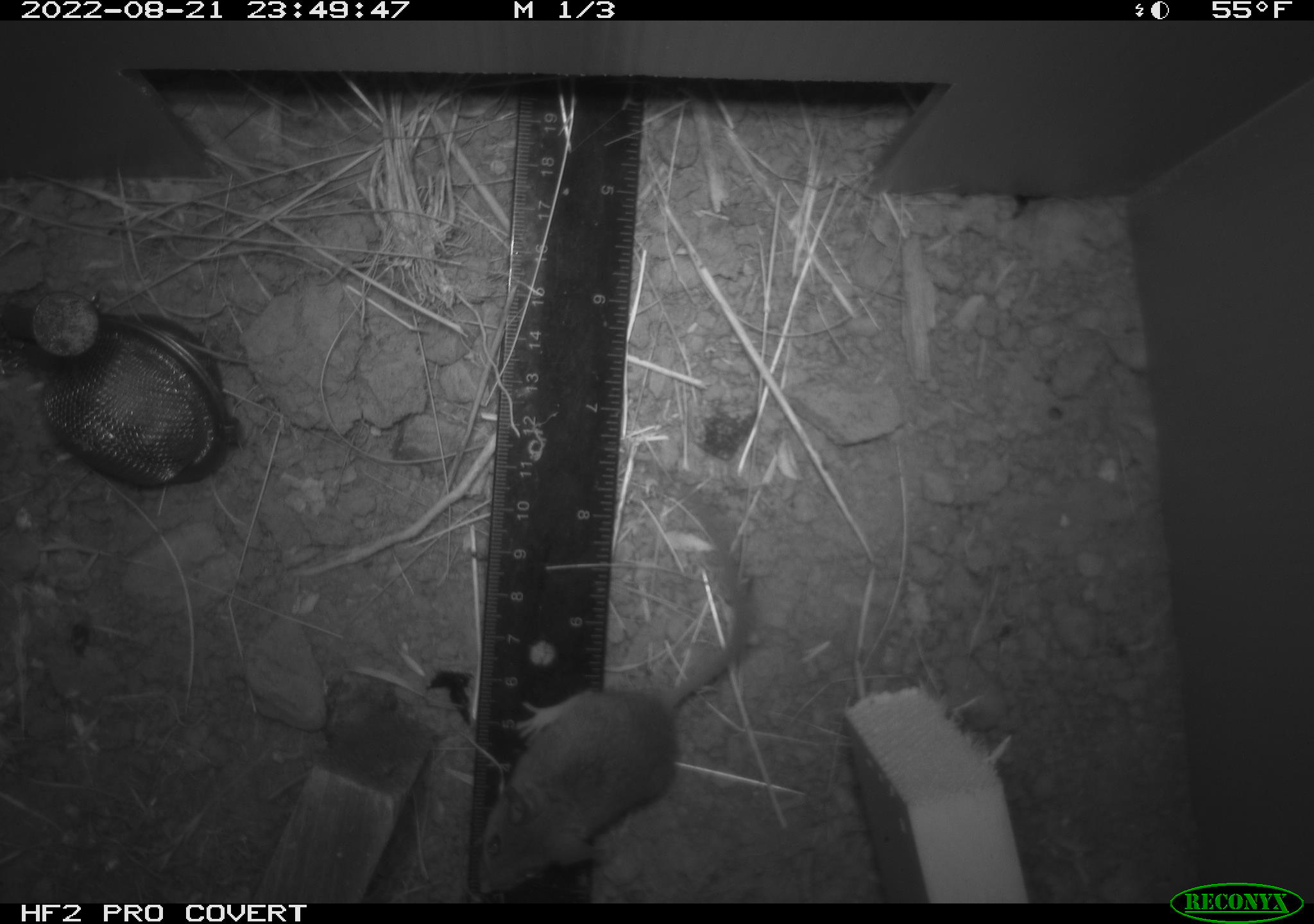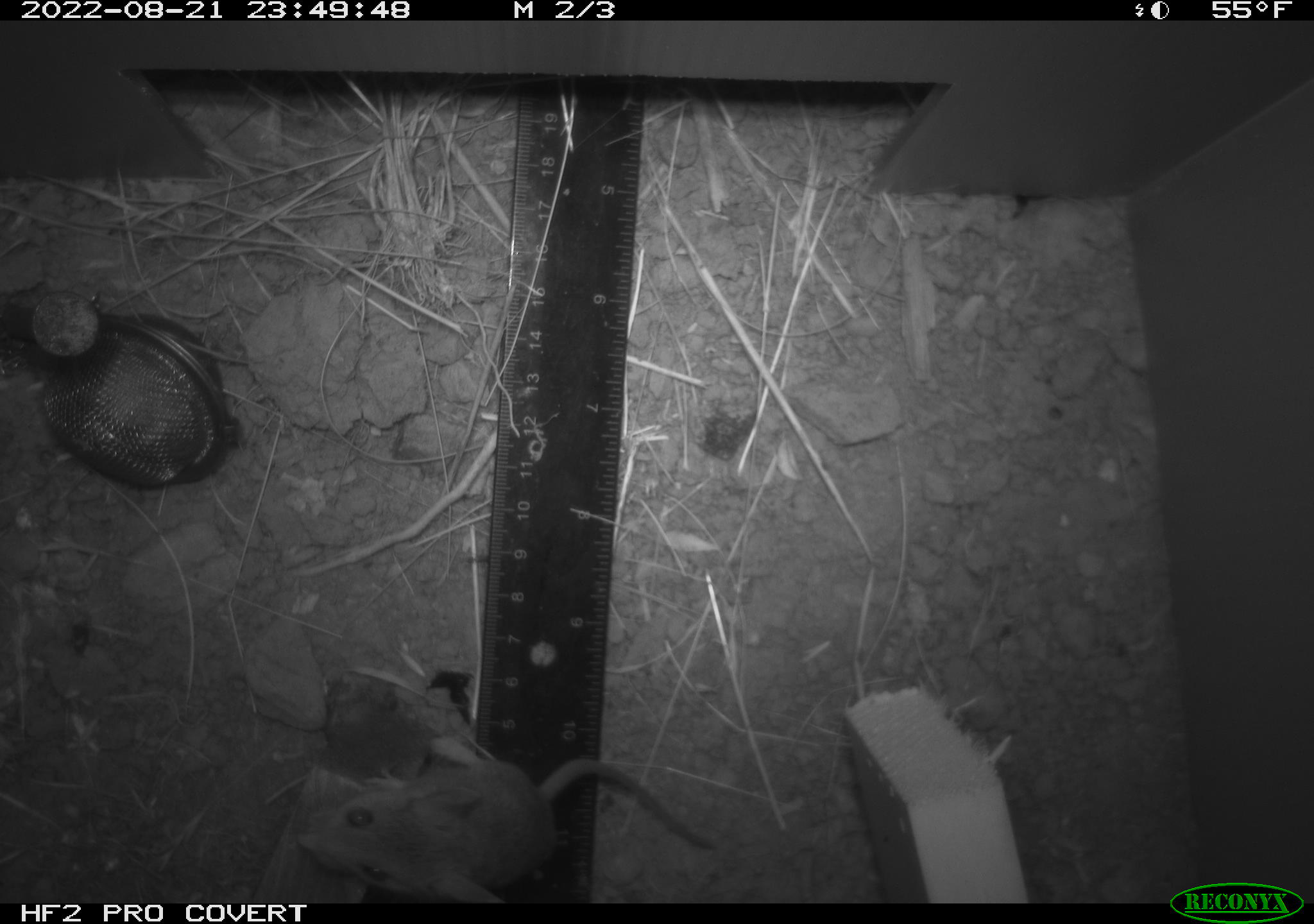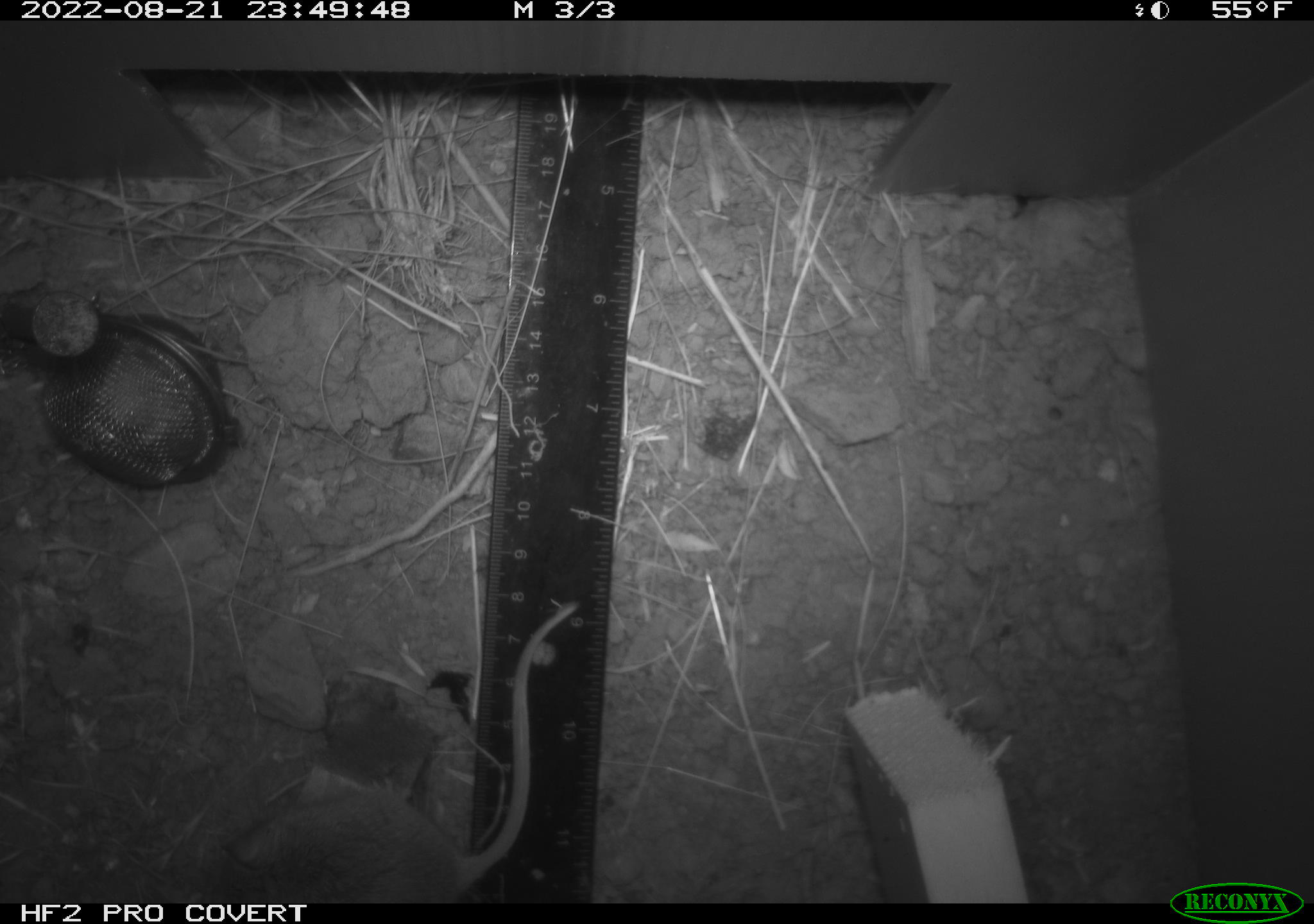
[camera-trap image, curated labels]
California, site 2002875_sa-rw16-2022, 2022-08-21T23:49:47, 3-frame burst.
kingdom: Animalia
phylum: Chordata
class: Mammalia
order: Rodentia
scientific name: Rodentia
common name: mouse species